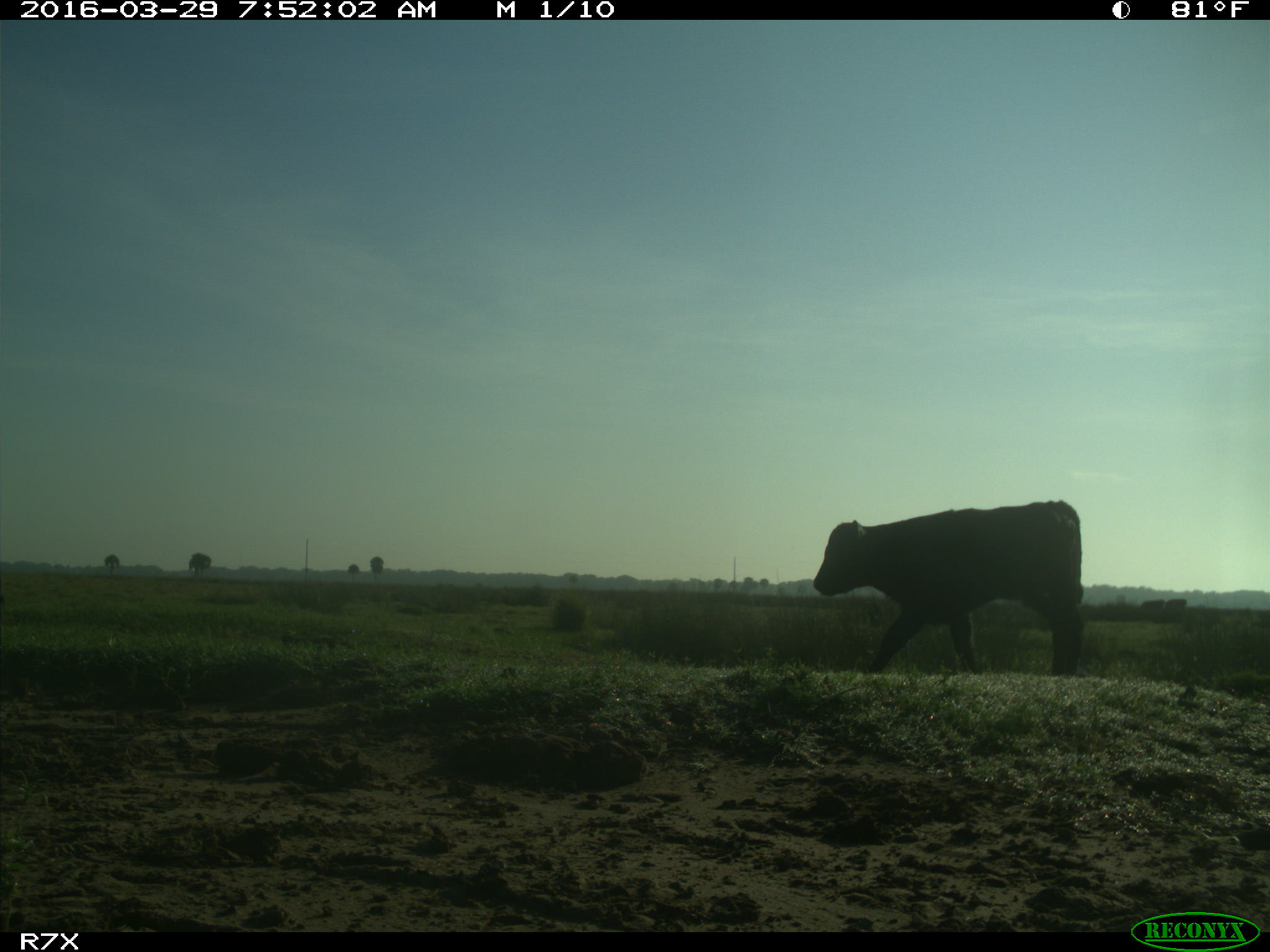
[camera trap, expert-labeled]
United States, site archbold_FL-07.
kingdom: Animalia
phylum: Chordata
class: Mammalia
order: Artiodactyla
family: Bovidae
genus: Bos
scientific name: Bos taurus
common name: domestic cow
Bos taurus (domestic cow).